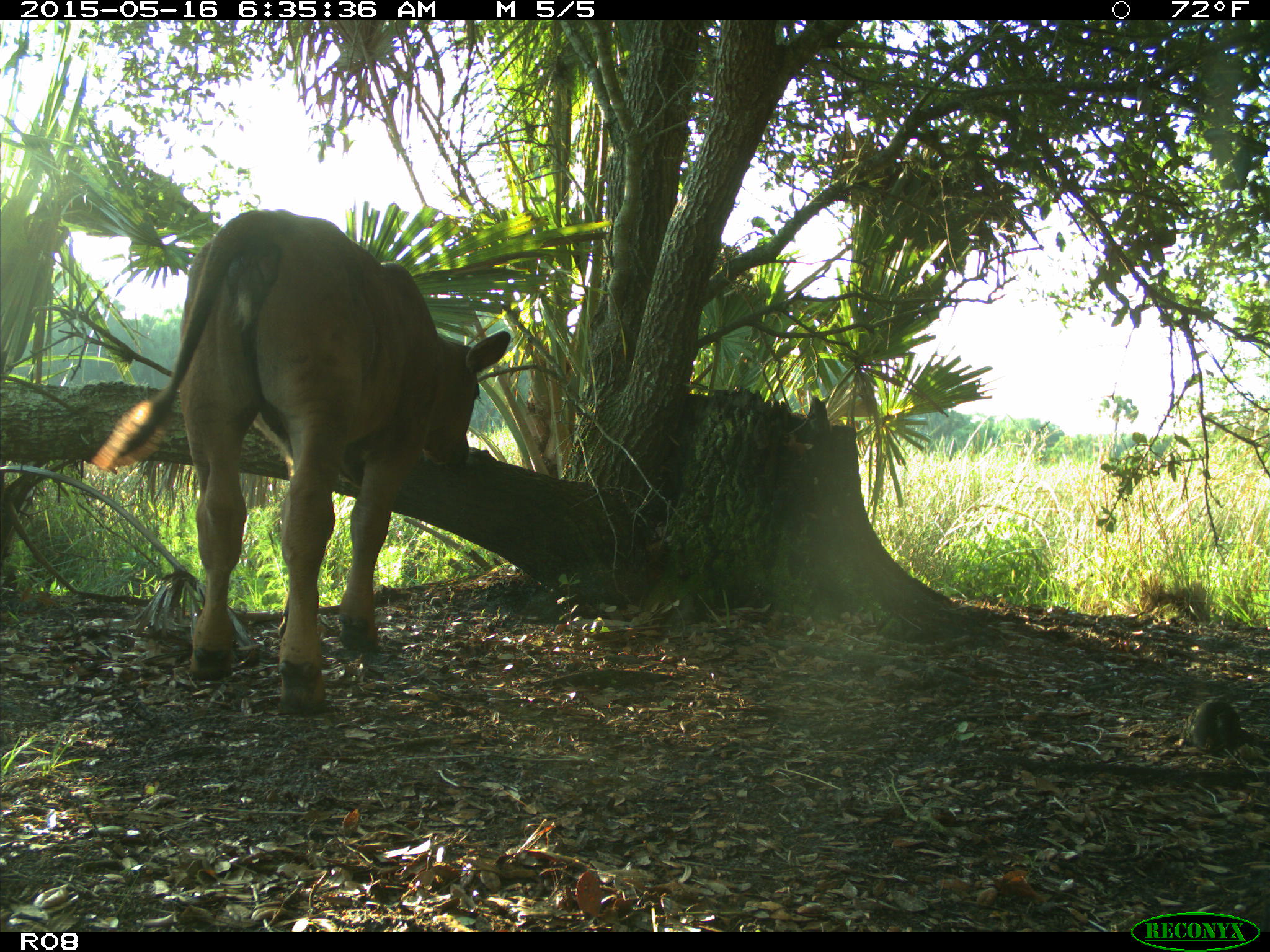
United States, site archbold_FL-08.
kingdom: Animalia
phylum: Chordata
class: Mammalia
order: Artiodactyla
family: Bovidae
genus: Bos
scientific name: Bos taurus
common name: domestic cow